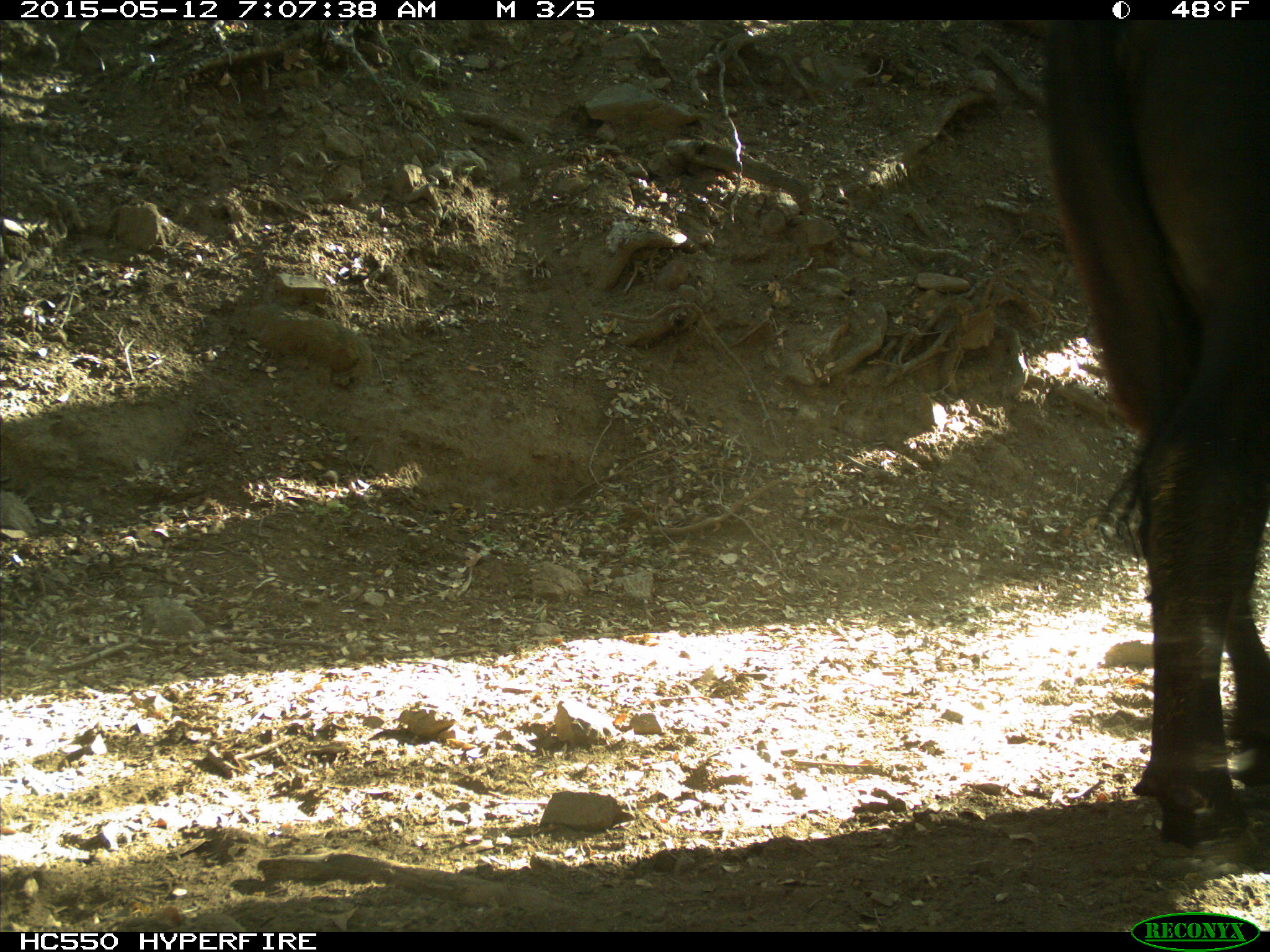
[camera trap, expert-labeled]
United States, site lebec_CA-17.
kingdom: Animalia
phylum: Chordata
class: Mammalia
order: Artiodactyla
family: Bovidae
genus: Bos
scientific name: Bos taurus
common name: domestic cow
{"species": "Bos taurus (domestic cow)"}